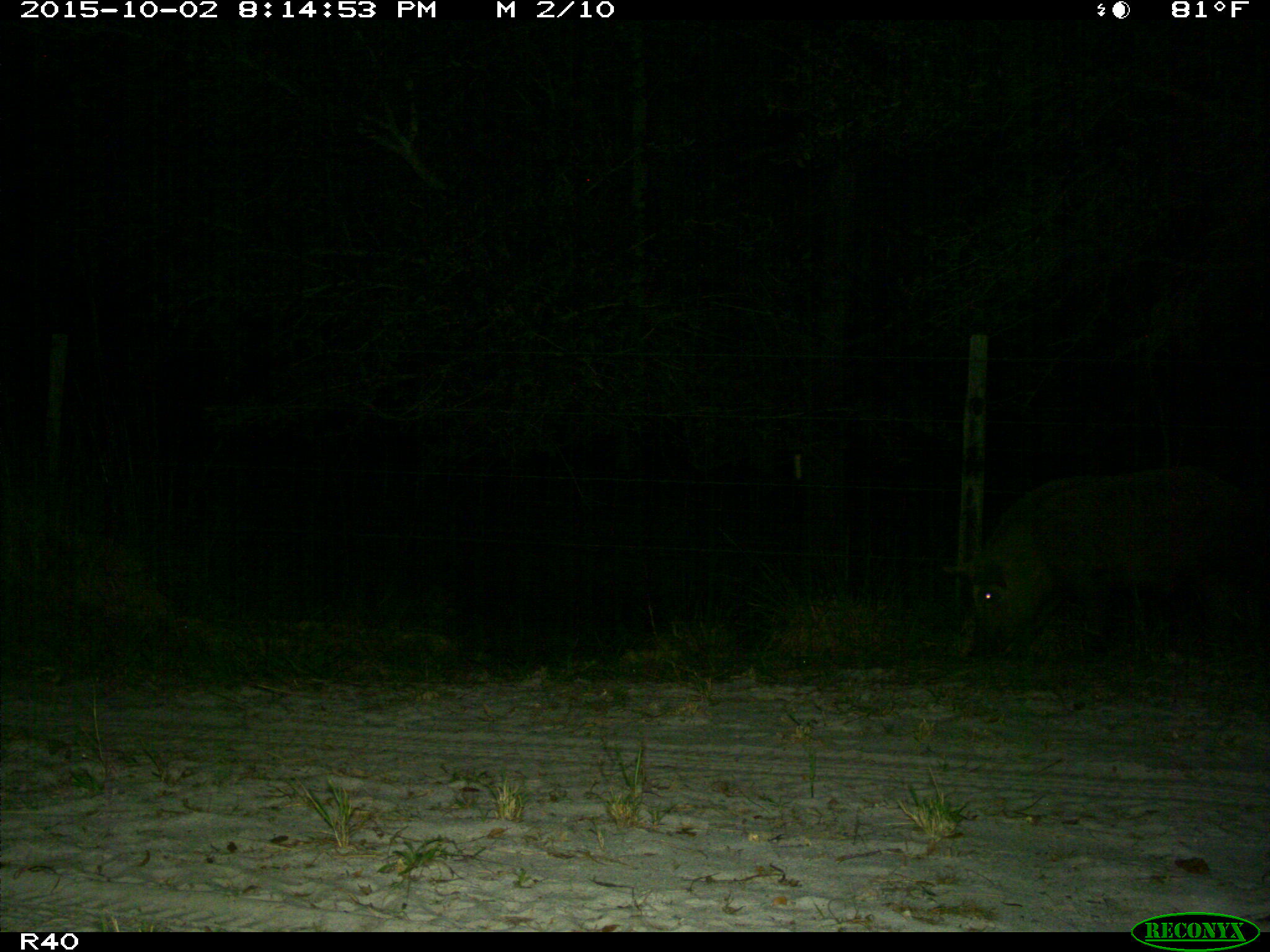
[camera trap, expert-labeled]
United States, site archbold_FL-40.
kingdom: Animalia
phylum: Chordata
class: Mammalia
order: Artiodactyla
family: Suidae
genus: Sus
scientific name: Sus scrofa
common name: wild boar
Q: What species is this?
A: Sus scrofa (wild boar).